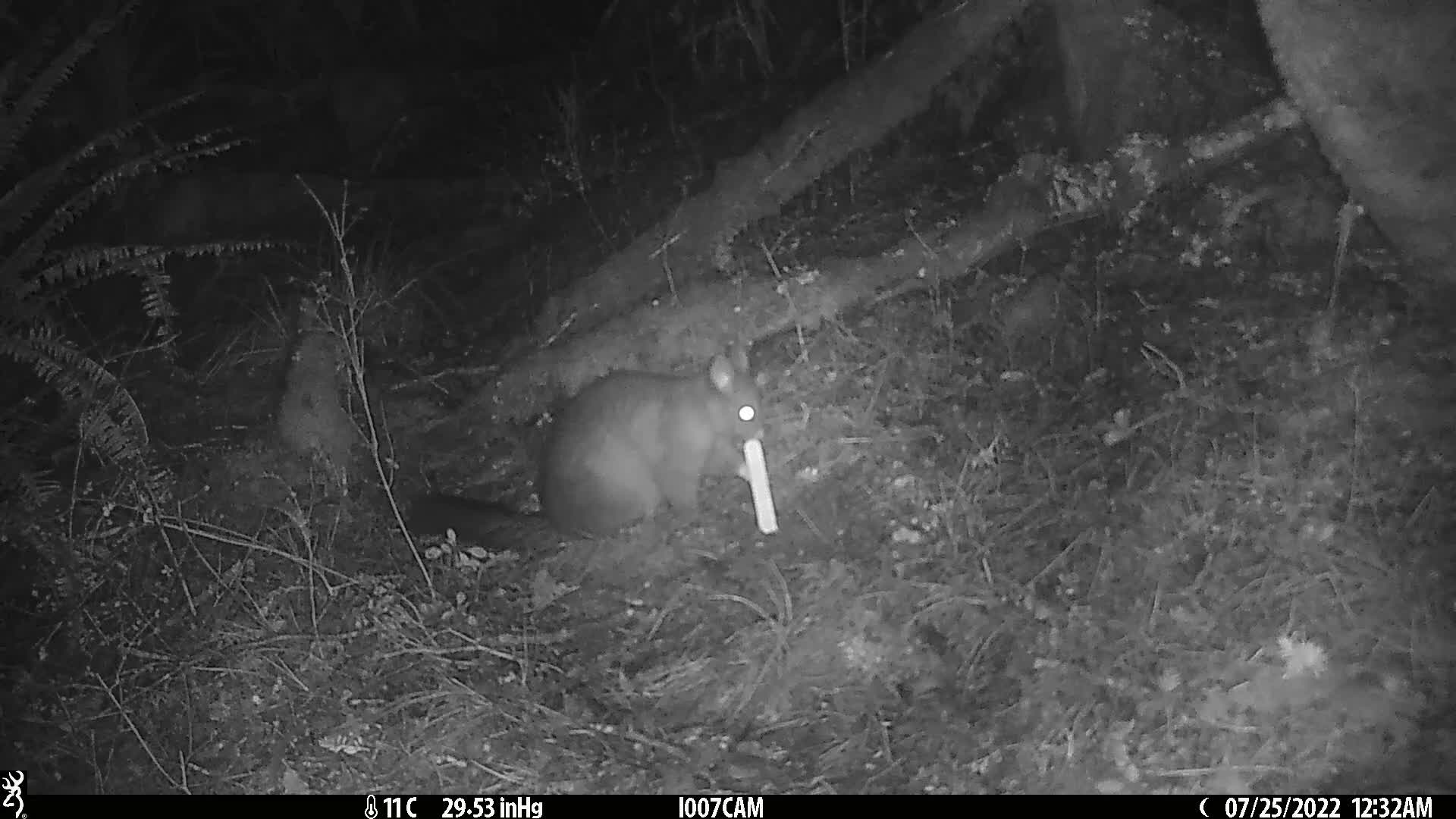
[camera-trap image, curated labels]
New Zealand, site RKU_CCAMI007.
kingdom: Animalia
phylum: Chordata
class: Mammalia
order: Diprotodontia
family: Phalangeridae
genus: Trichosurus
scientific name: Trichosurus vulpecula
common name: common brushtail possum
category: possum